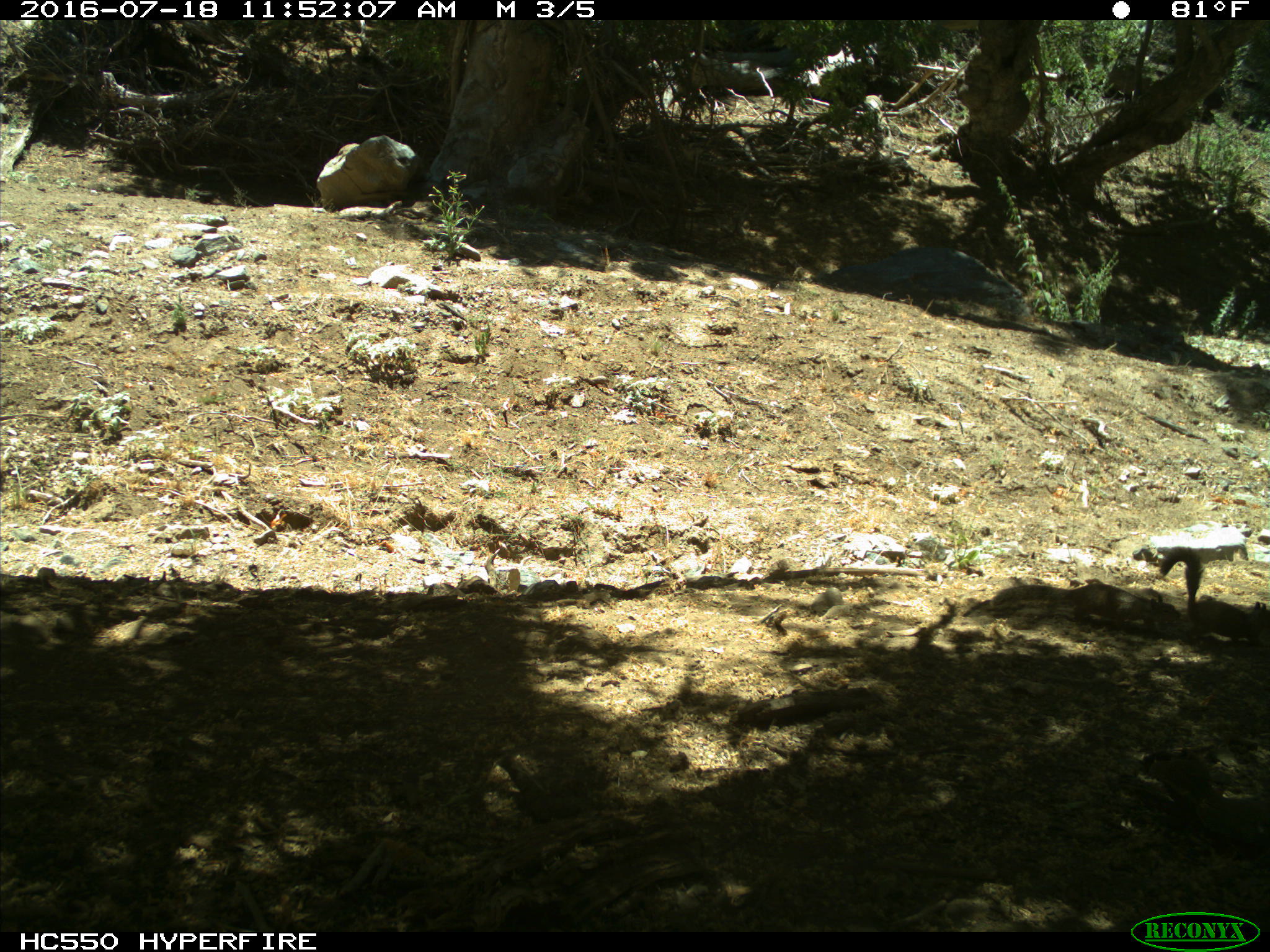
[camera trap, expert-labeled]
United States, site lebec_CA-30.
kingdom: Animalia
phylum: Chordata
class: Mammalia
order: Rodentia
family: Sciuridae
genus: Otospermophilus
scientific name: Otospermophilus beecheyi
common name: california ground squirrel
Otospermophilus beecheyi (california ground squirrel).